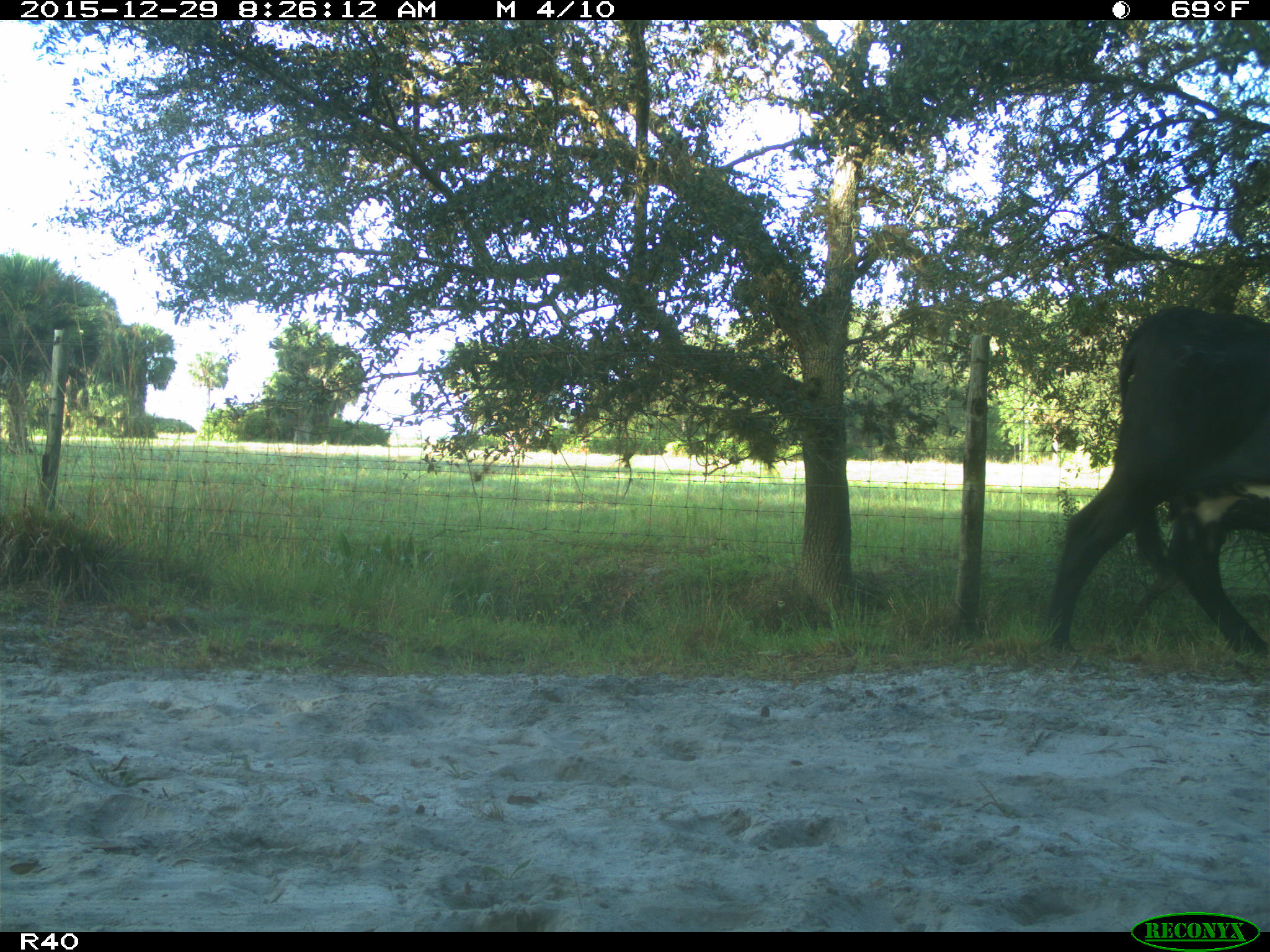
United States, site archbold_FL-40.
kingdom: Animalia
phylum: Chordata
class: Mammalia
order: Artiodactyla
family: Bovidae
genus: Bos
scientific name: Bos taurus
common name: domestic cow